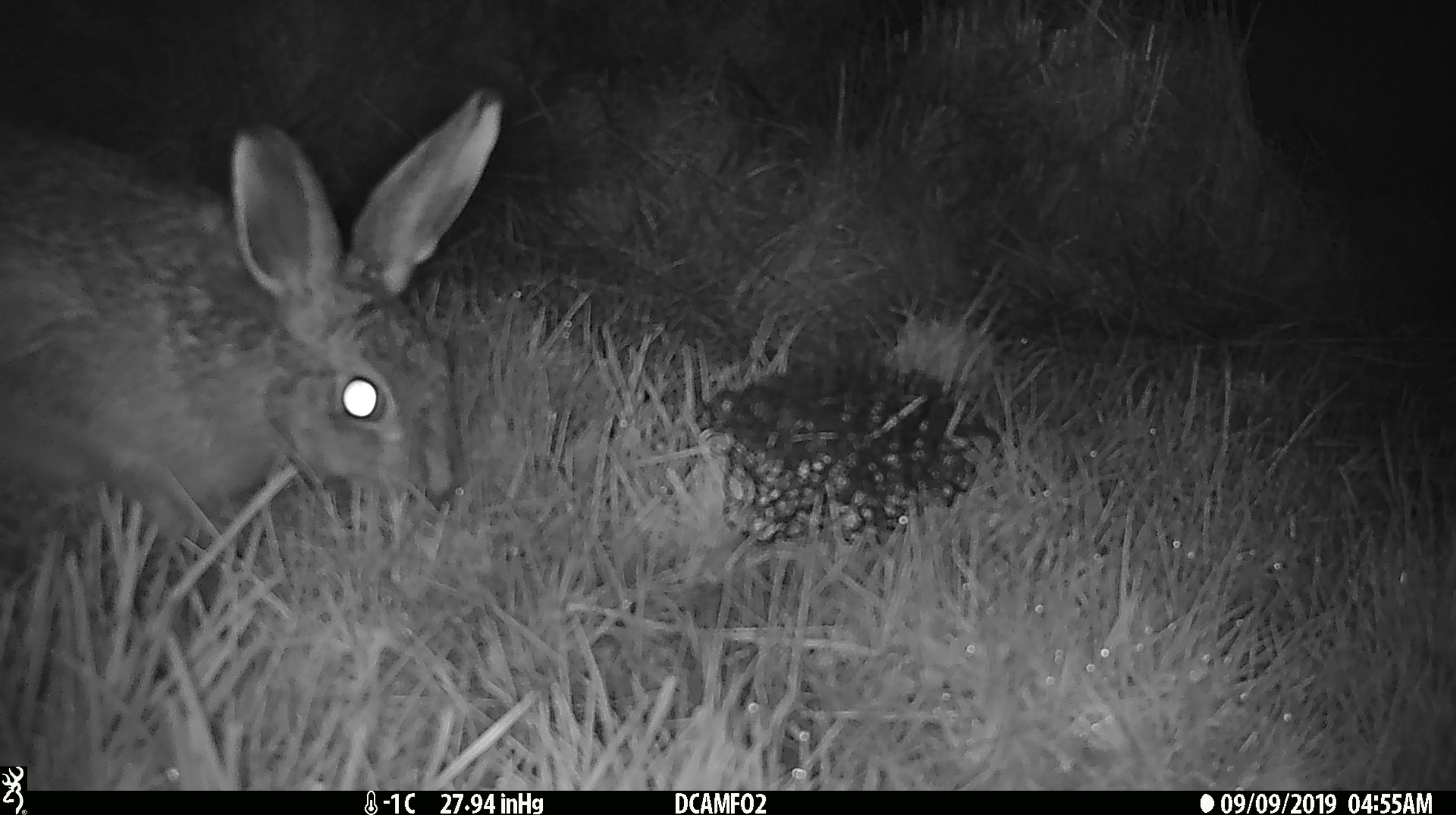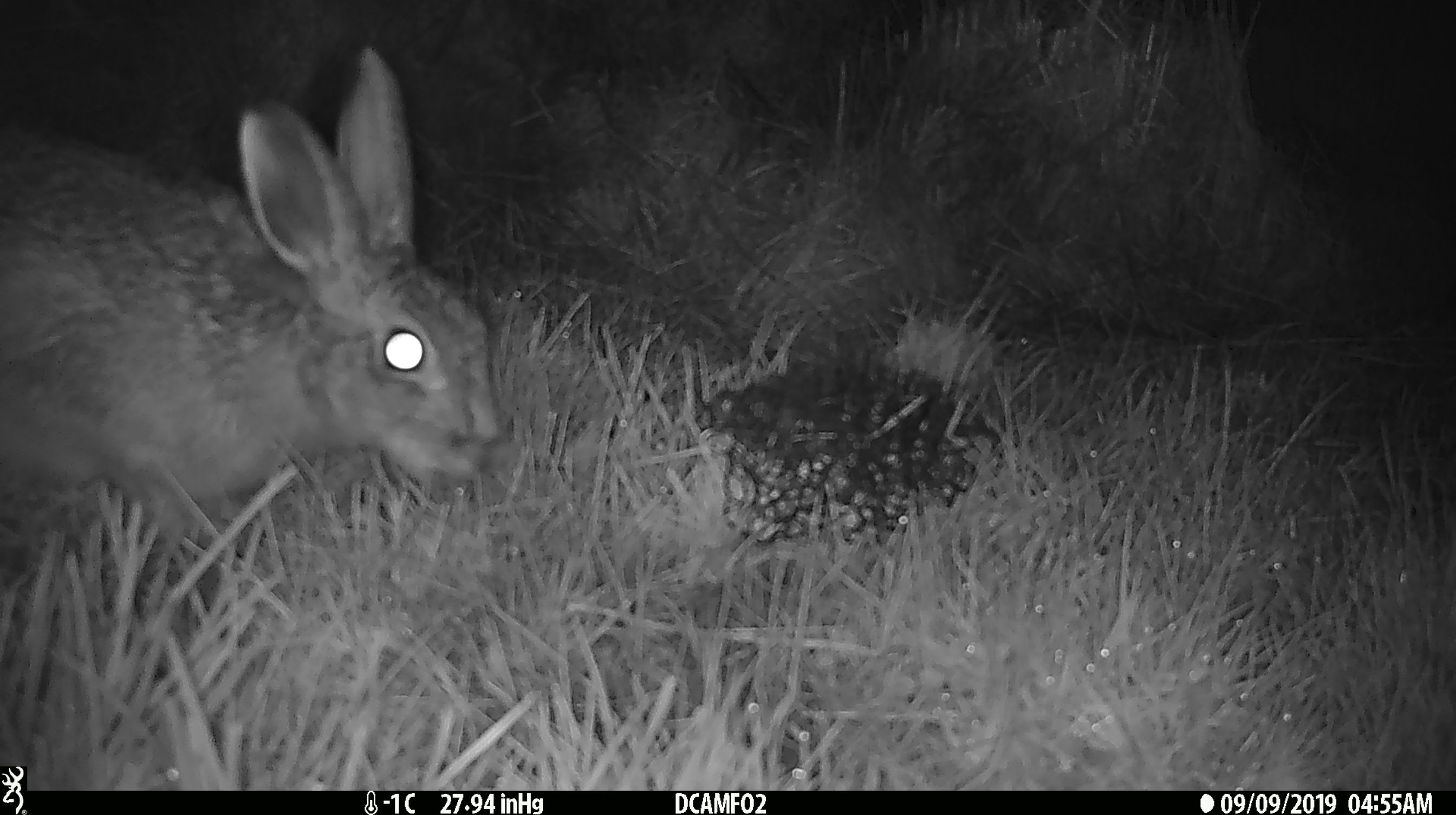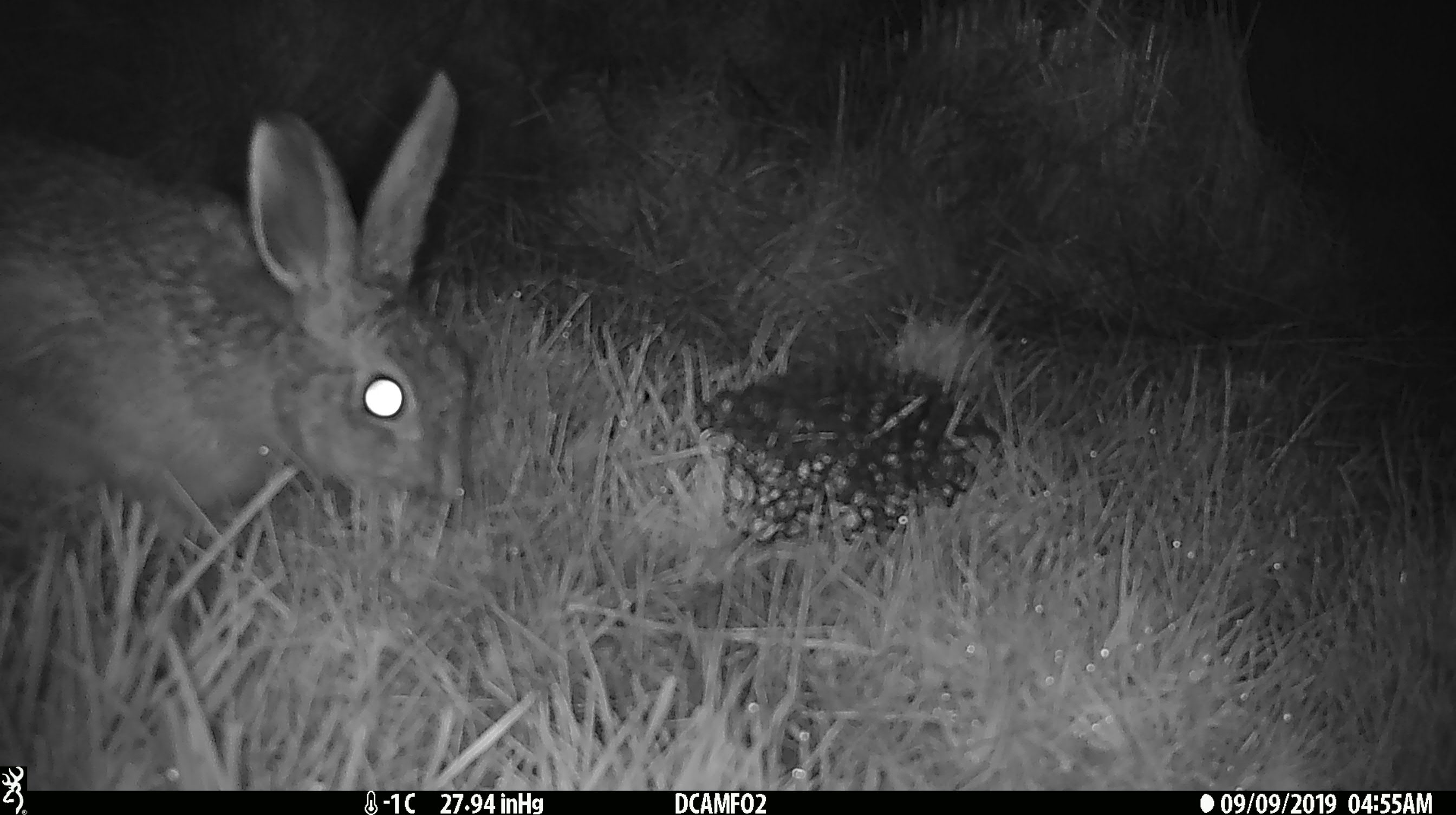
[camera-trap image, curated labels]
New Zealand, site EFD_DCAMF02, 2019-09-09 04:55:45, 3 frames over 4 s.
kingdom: Animalia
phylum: Chordata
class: Mammalia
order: Lagomorpha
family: Leporidae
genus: Lepus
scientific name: Lepus europaeus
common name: brown hare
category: hare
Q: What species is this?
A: Hare (brown hare) (Lepus europaeus).